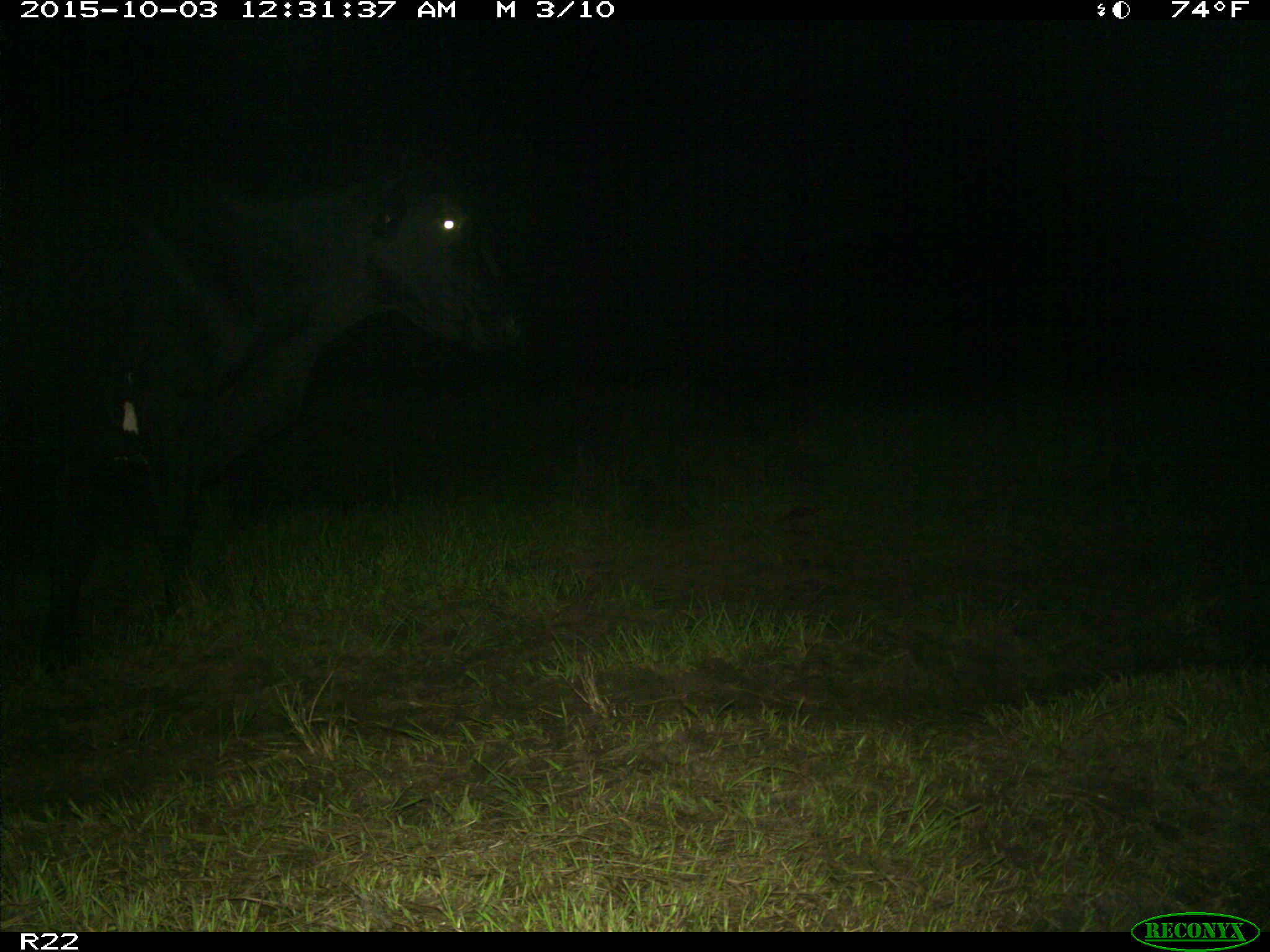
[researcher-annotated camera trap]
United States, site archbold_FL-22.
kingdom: Animalia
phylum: Chordata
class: Mammalia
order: Artiodactyla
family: Bovidae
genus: Bos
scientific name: Bos taurus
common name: domestic cow